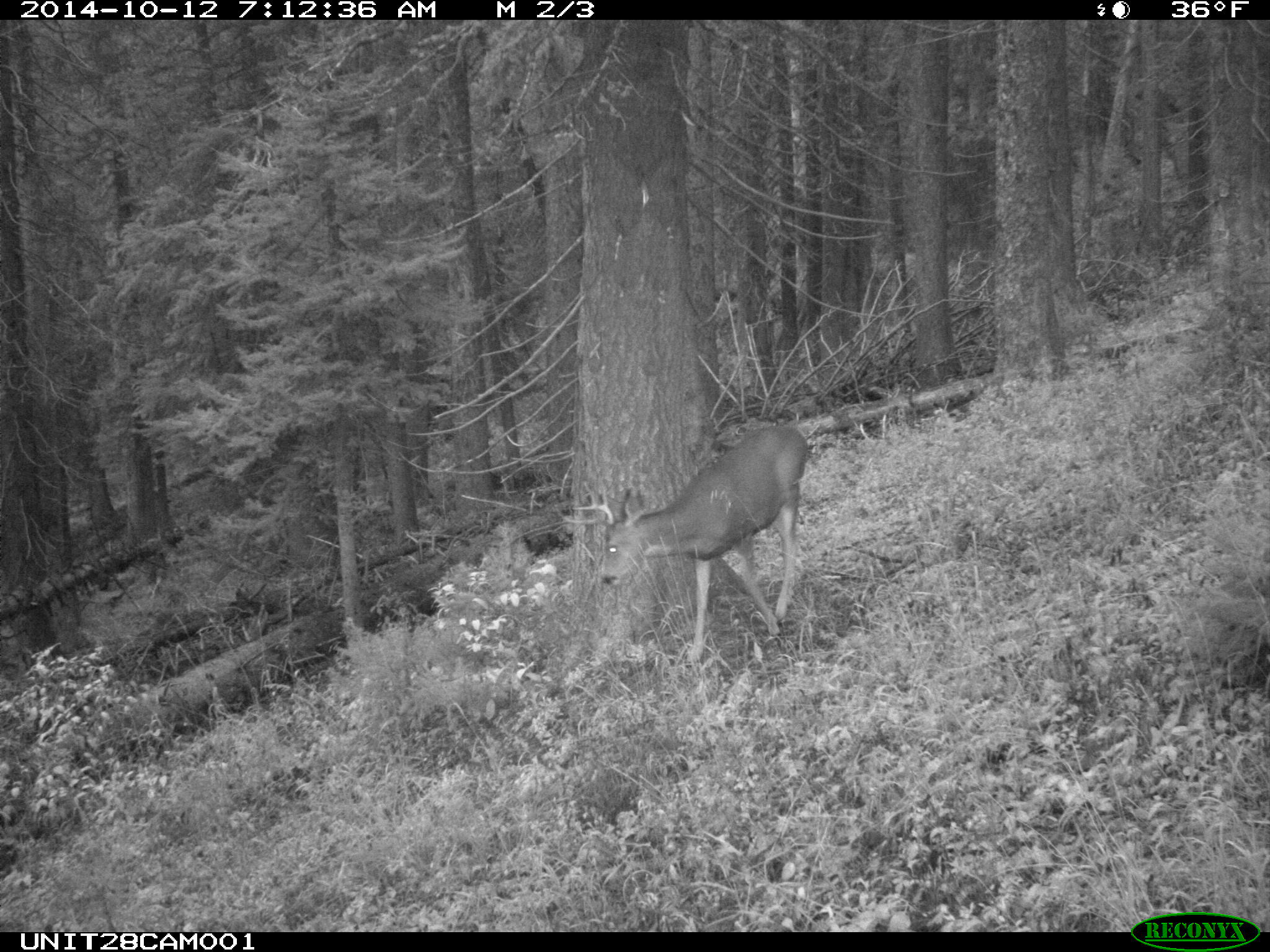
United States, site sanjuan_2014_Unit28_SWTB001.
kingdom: Animalia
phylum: Chordata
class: Mammalia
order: Artiodactyla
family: Cervidae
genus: Odocoileus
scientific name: Odocoileus hemionus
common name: mule deer